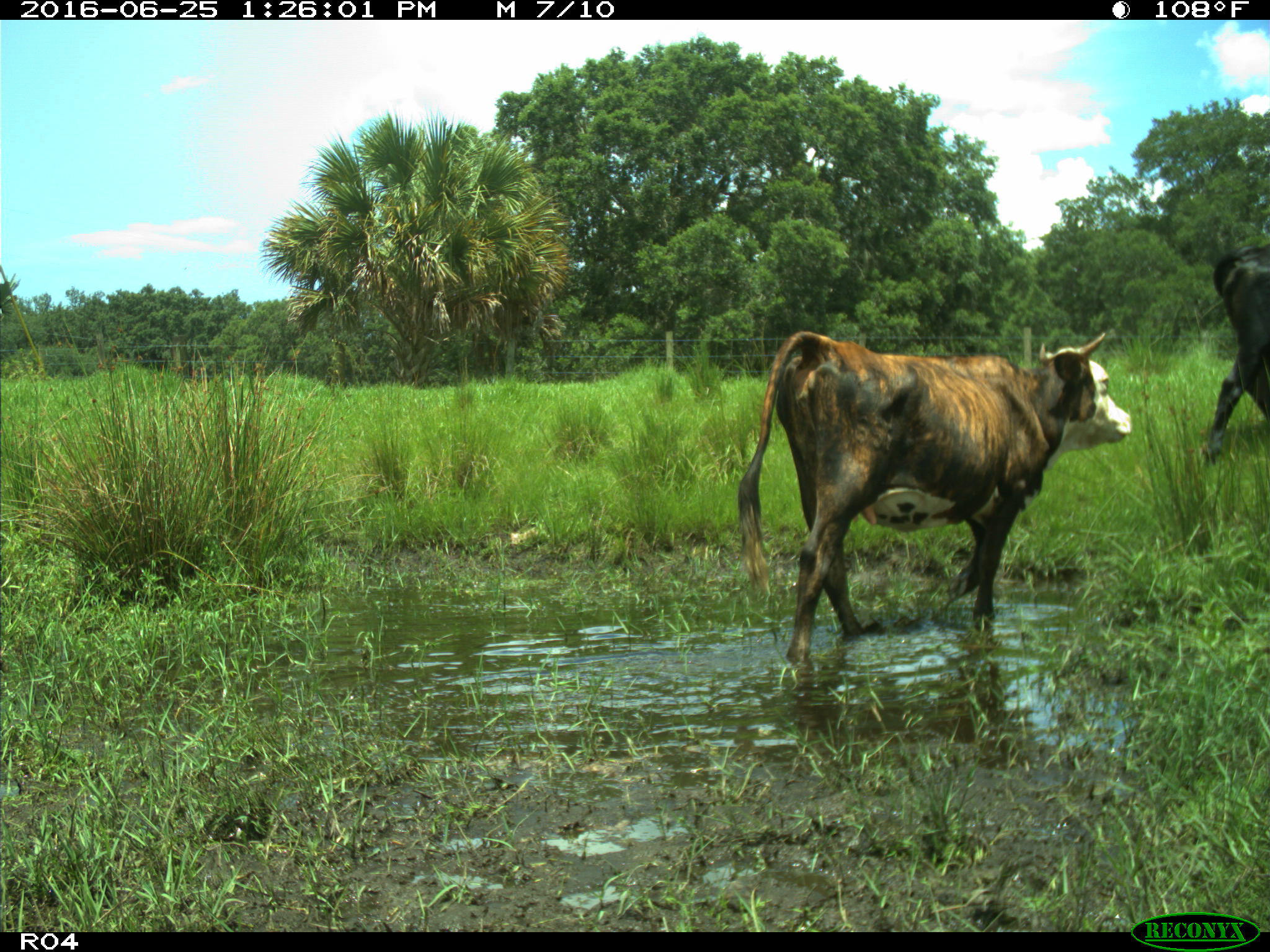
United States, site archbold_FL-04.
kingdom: Animalia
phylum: Chordata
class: Mammalia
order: Artiodactyla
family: Bovidae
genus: Bos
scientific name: Bos taurus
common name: domestic cow